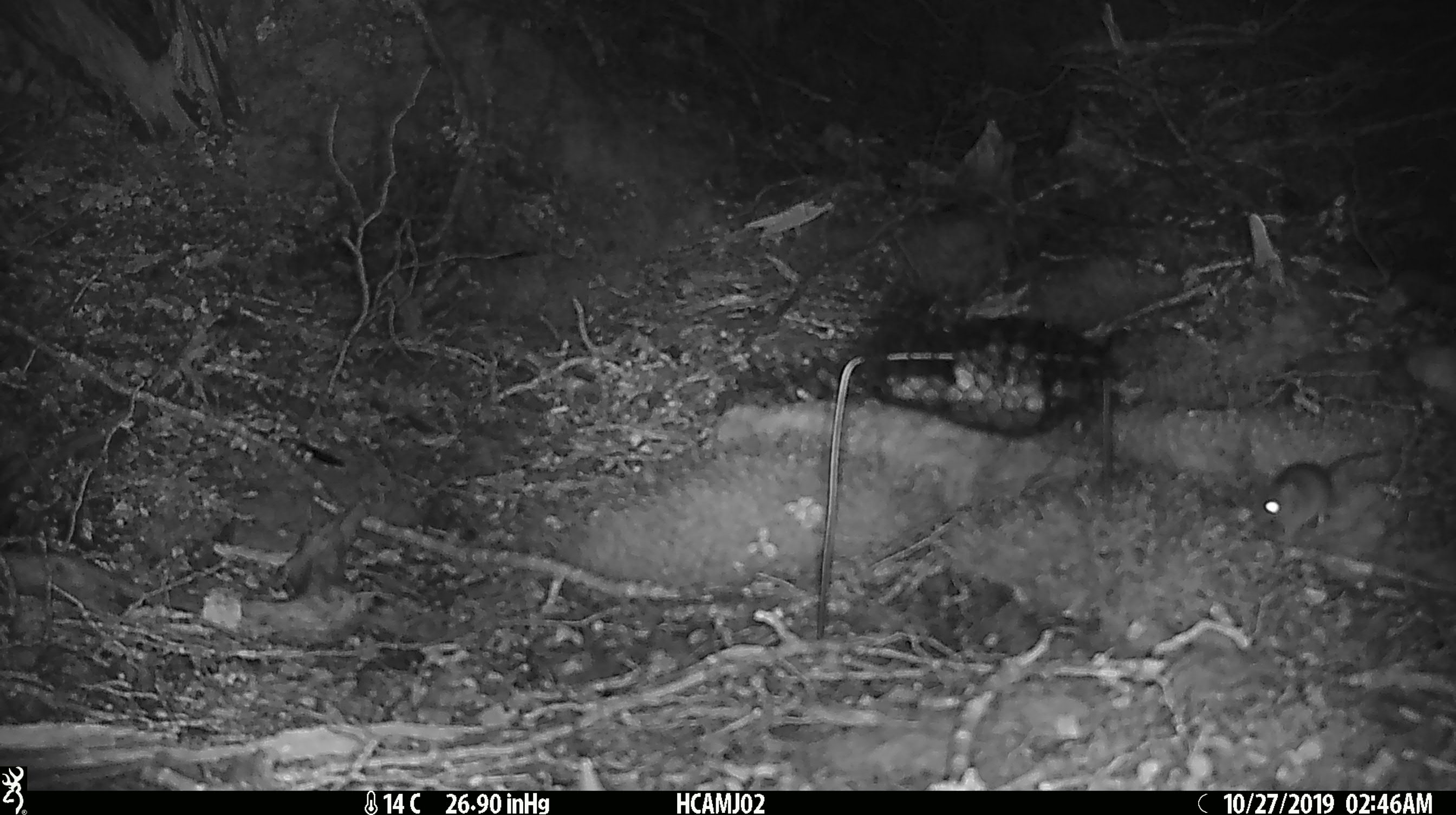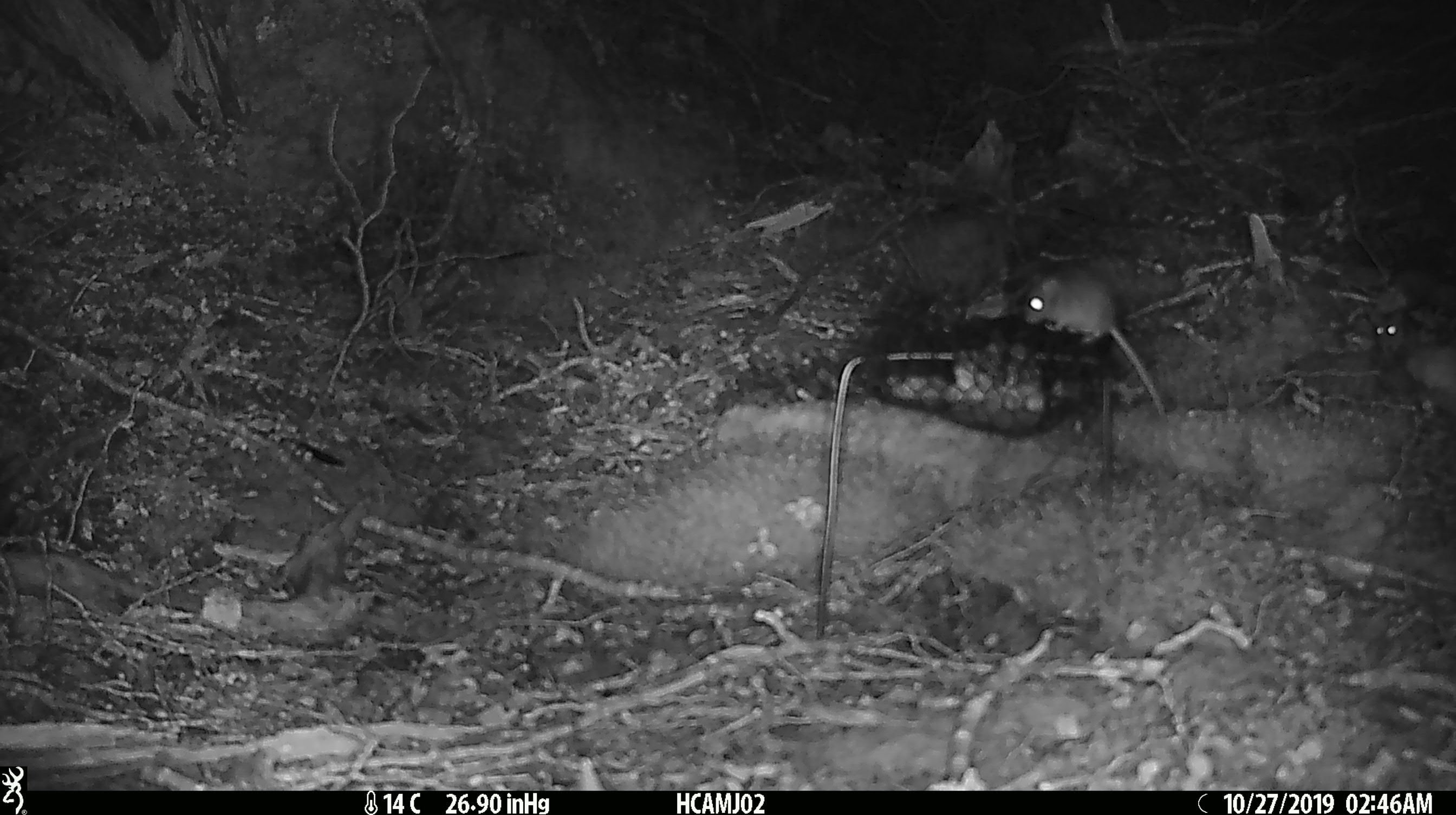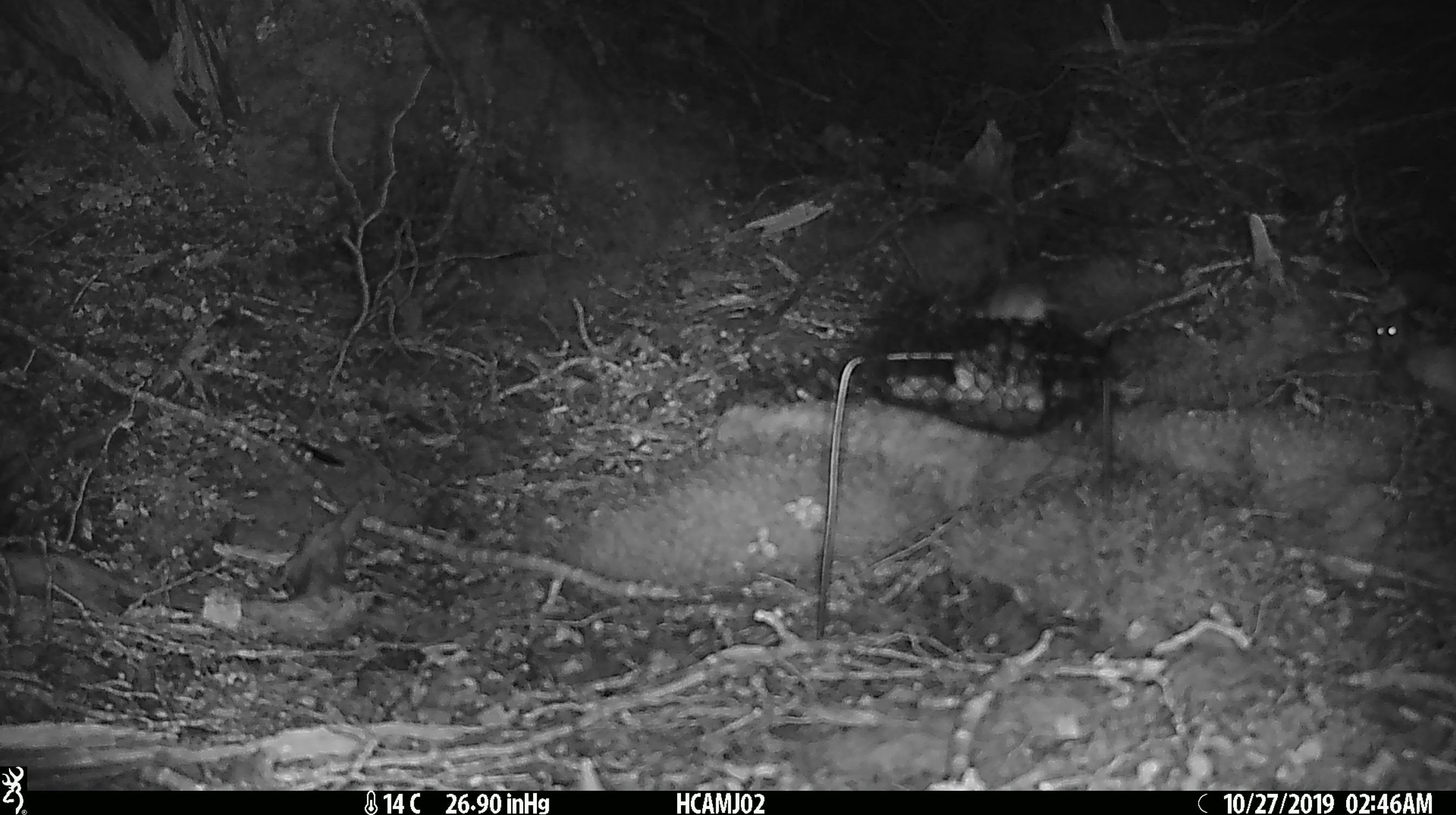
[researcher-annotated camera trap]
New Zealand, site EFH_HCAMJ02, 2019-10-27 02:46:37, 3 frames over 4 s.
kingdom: Animalia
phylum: Chordata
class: Mammalia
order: Rodentia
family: Muridae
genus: Mus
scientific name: Mus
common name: mouse